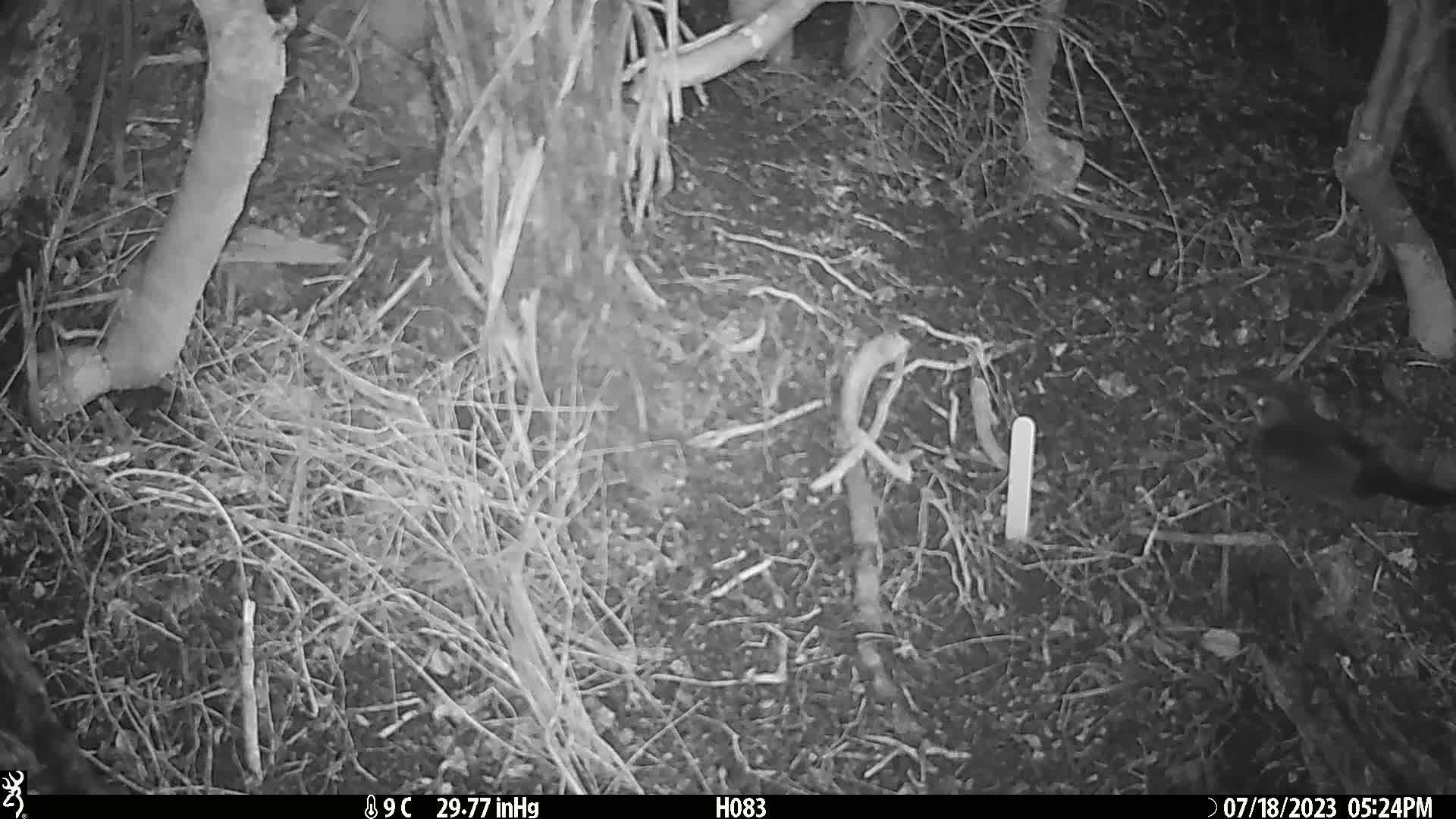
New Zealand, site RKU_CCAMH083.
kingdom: Animalia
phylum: Chordata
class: Aves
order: Passeriformes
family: Turdidae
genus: Turdus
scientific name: Turdus merula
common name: eurasian blackbird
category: blackbird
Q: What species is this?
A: Blackbird (eurasian blackbird) (Turdus merula).